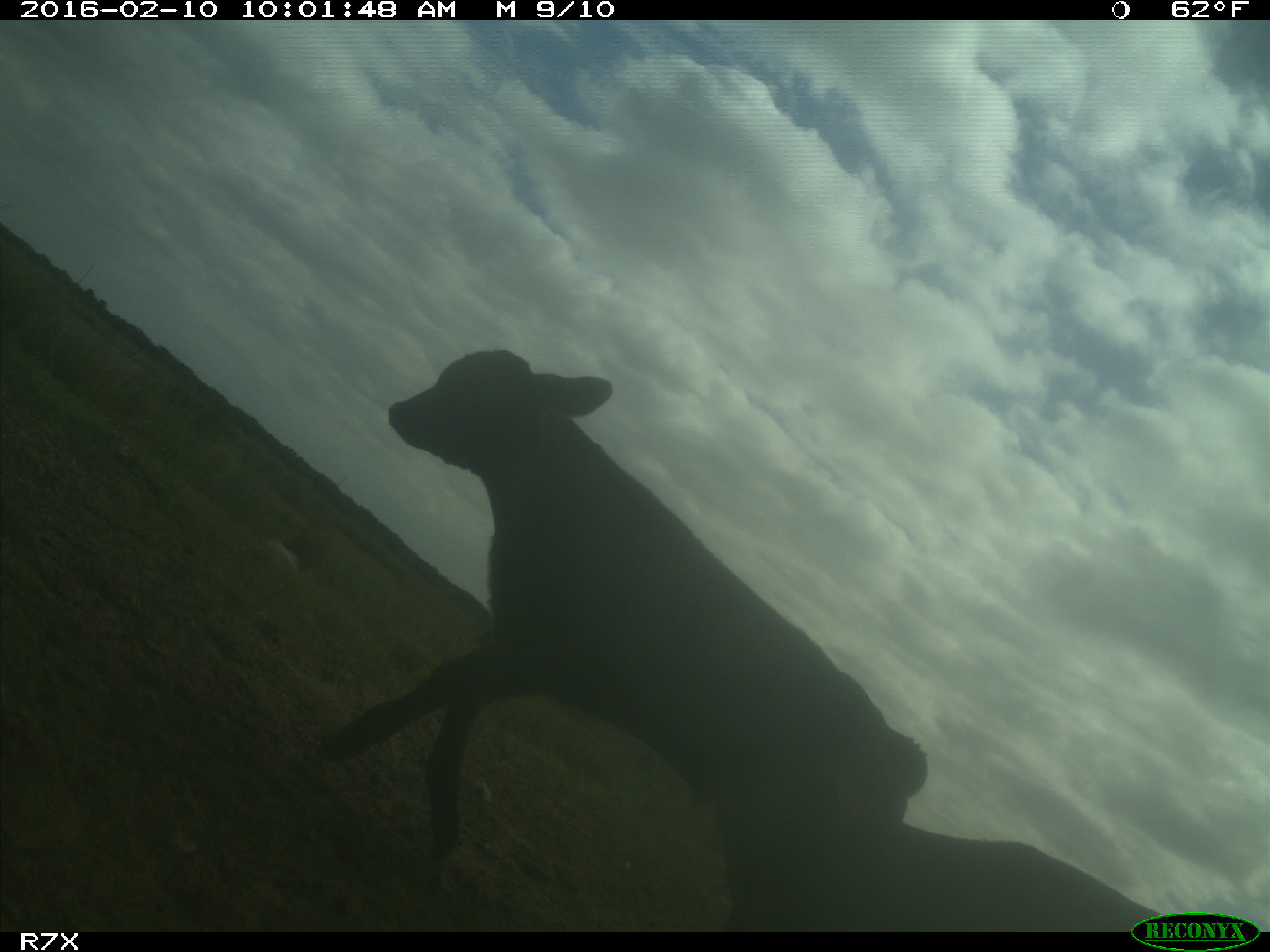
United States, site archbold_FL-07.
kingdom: Animalia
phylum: Chordata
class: Mammalia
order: Artiodactyla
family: Bovidae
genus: Bos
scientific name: Bos taurus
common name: domestic cow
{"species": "Bos taurus (domestic cow)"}